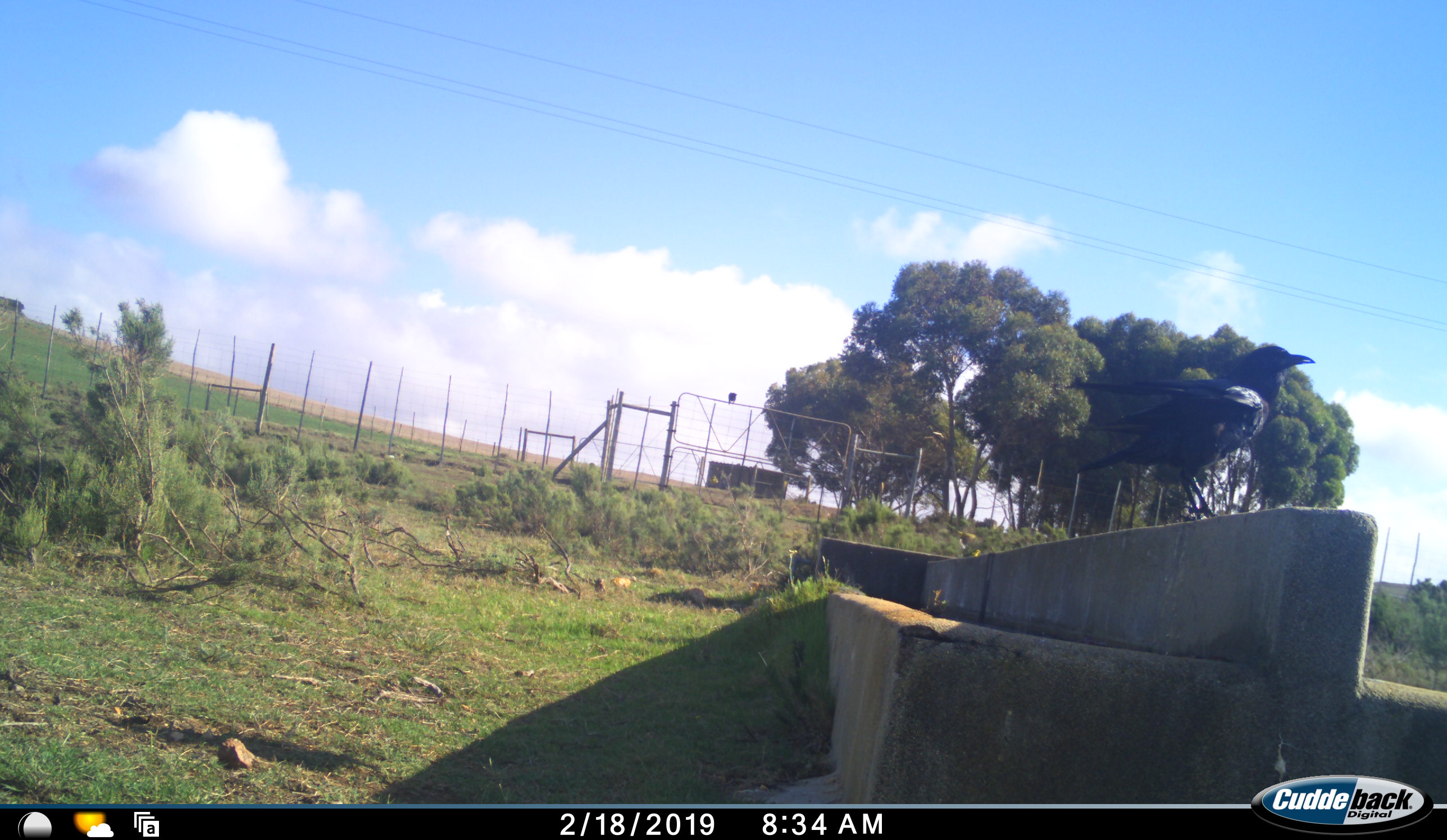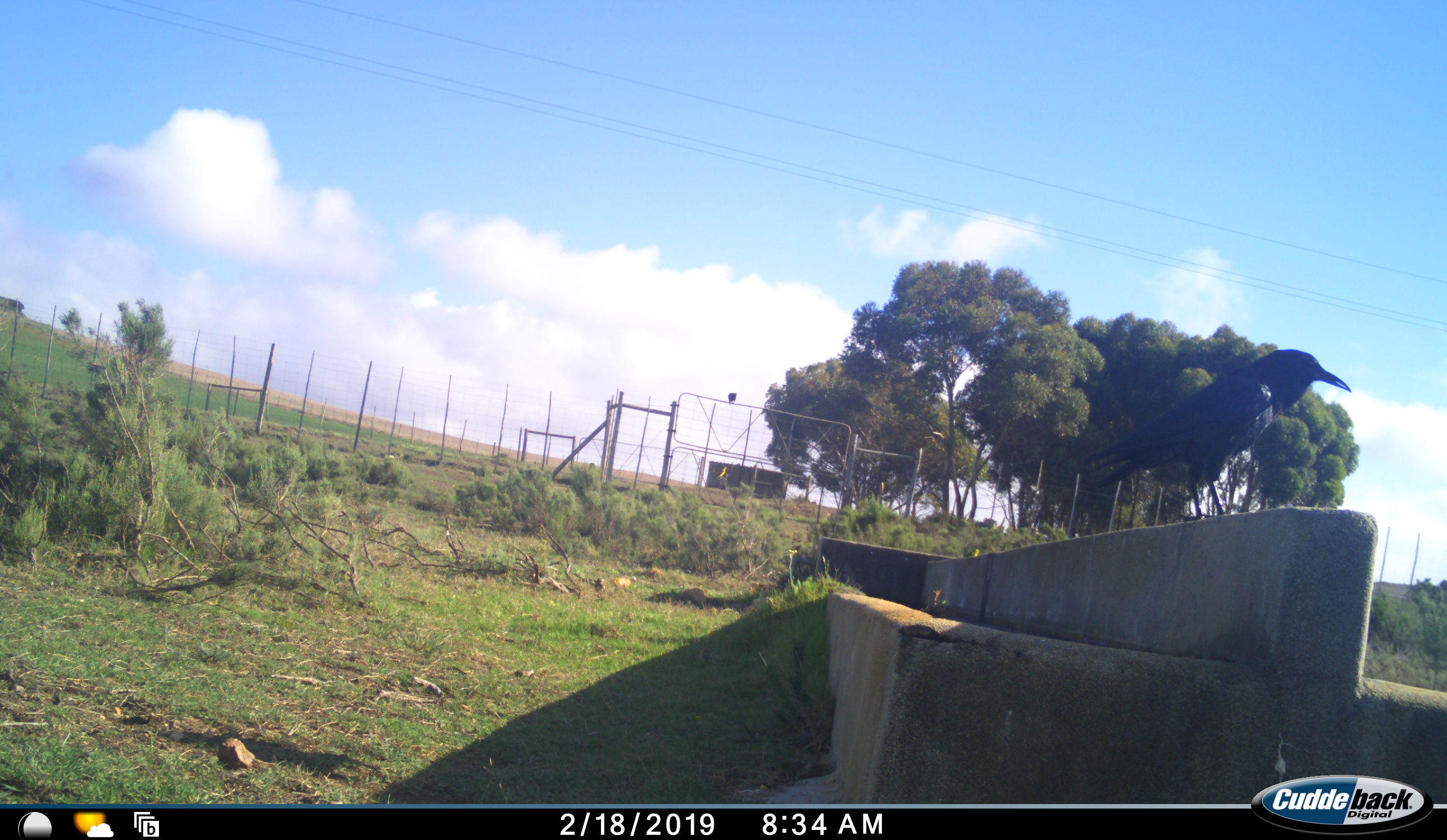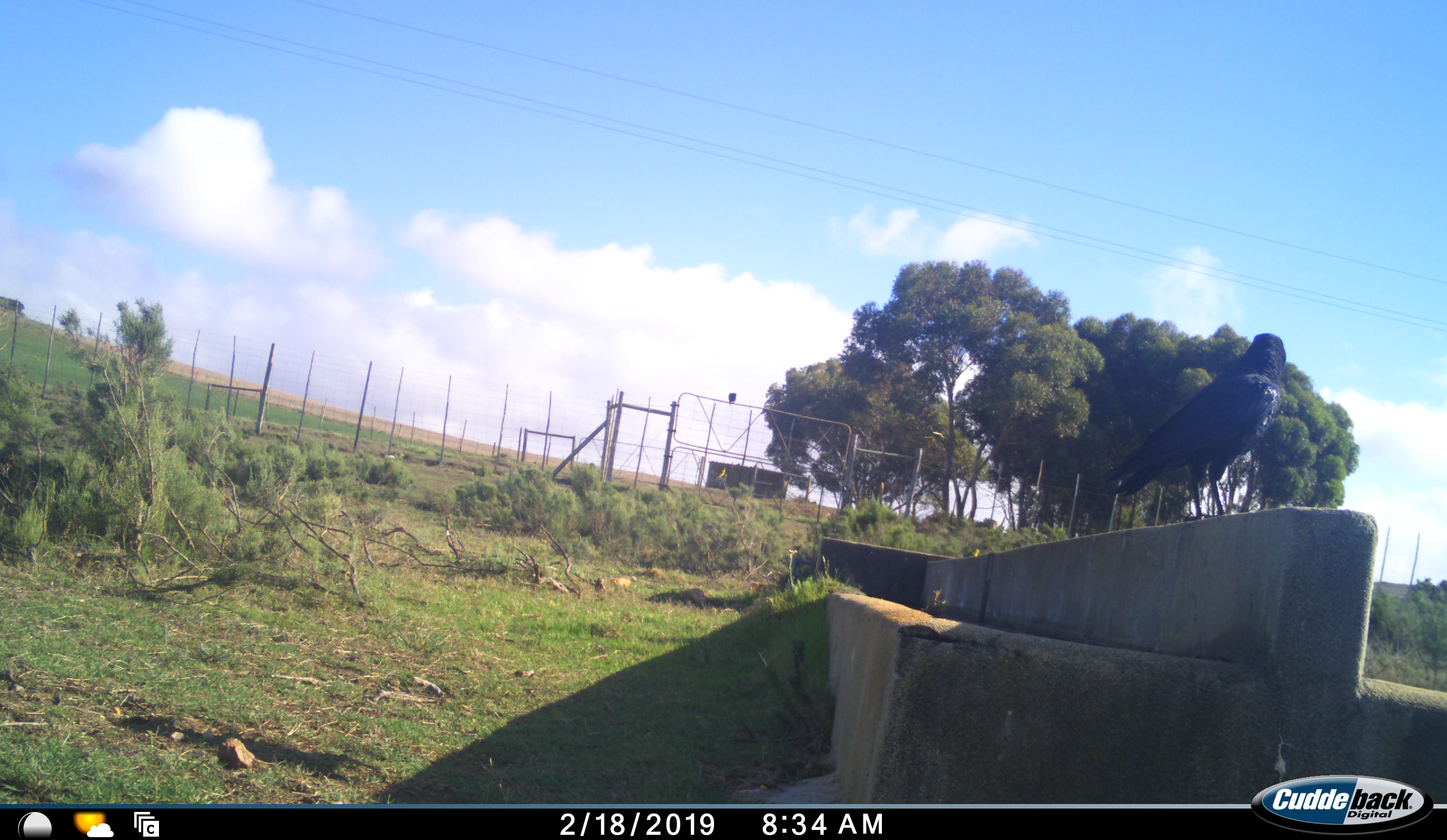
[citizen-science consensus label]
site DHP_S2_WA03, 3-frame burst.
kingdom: Animalia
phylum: Chordata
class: Aves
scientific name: Aves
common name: bird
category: birdother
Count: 2.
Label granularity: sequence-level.